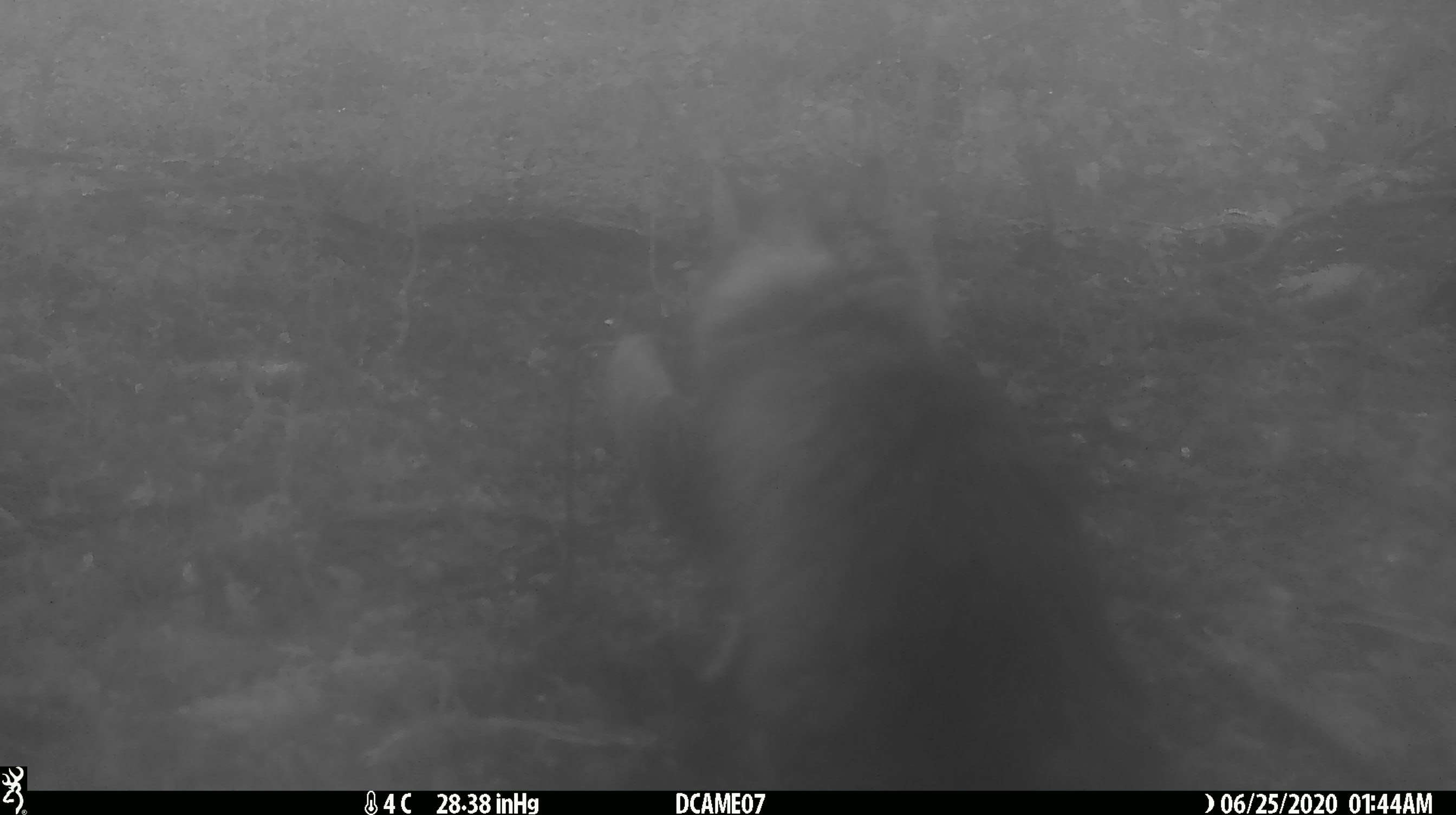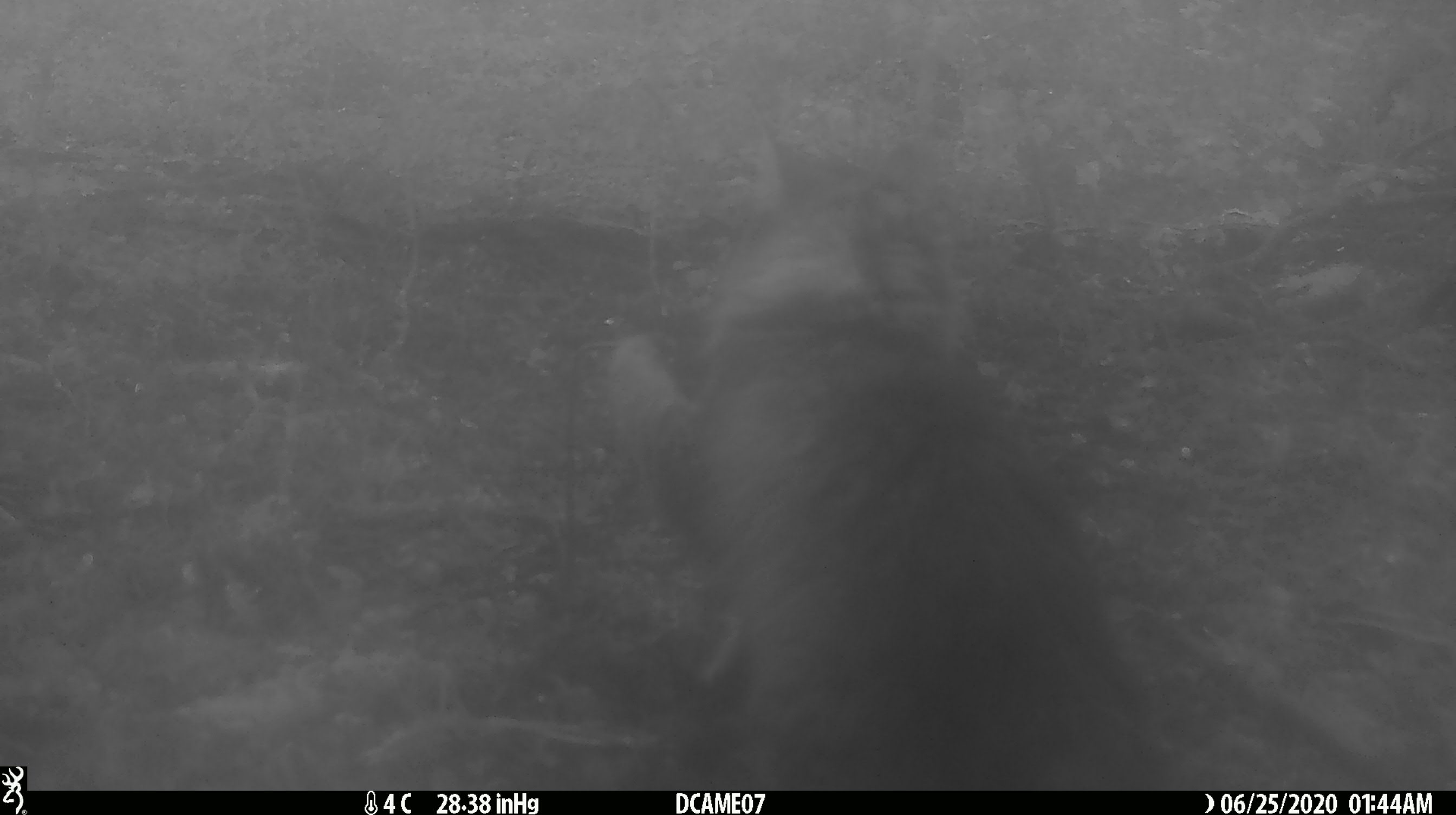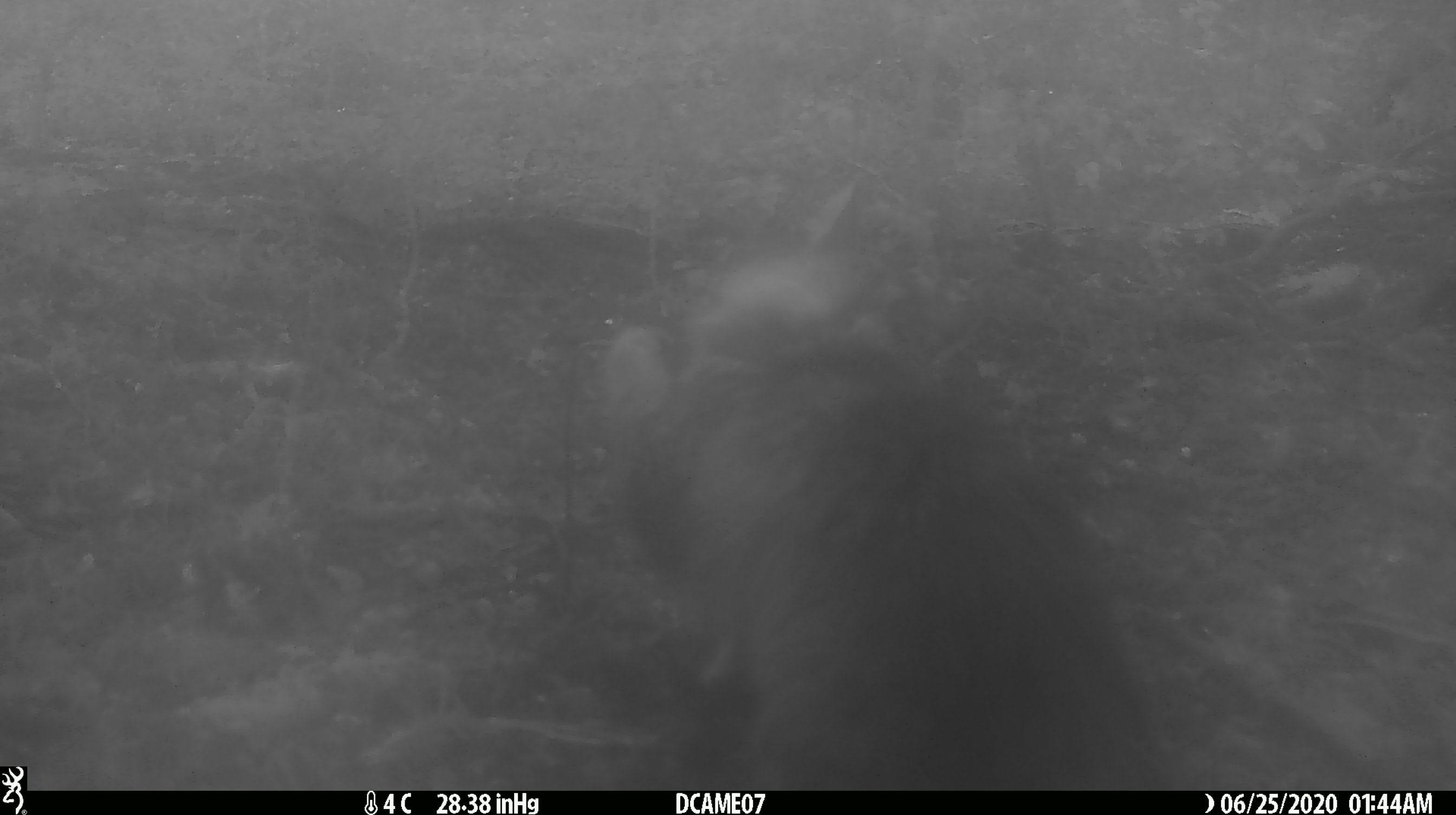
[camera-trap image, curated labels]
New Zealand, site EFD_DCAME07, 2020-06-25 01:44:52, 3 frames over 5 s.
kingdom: Animalia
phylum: Chordata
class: Mammalia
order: Carnivora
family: Felidae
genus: Felis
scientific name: Felis catus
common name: domestic cat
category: cat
Cat (domestic cat) (Felis catus).